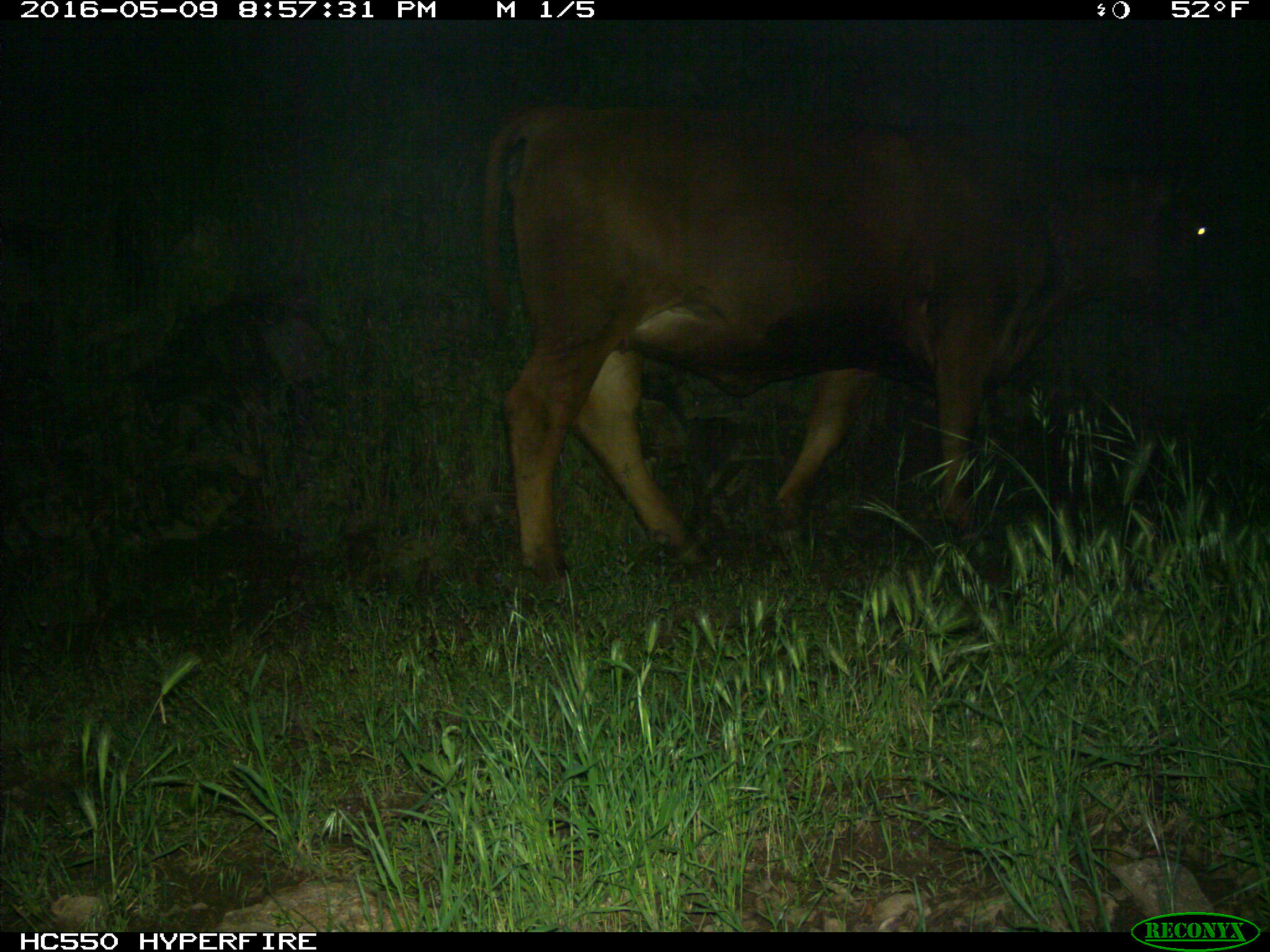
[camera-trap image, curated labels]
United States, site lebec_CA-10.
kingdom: Animalia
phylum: Chordata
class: Mammalia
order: Artiodactyla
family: Bovidae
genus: Bos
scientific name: Bos taurus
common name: domestic cow